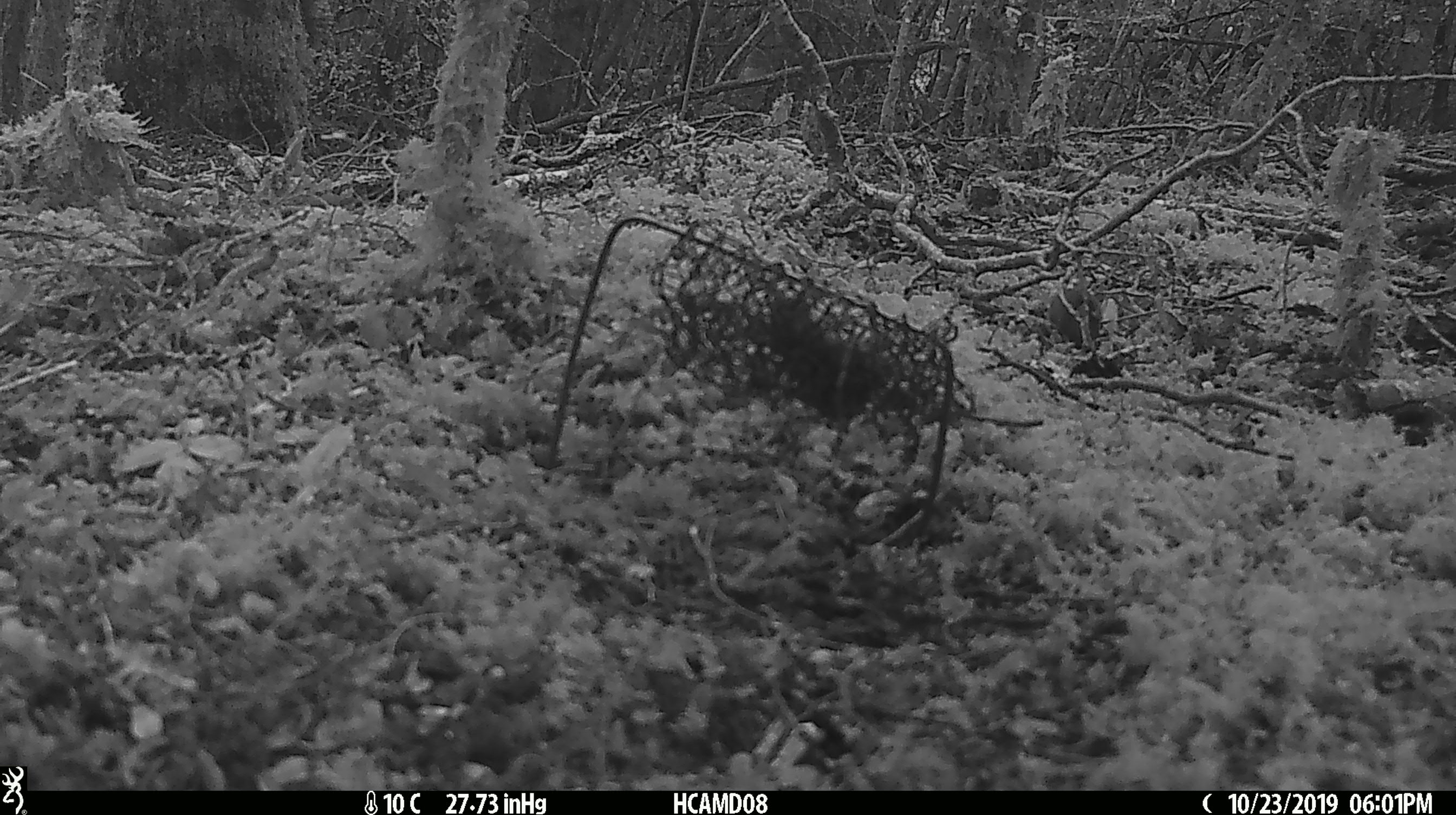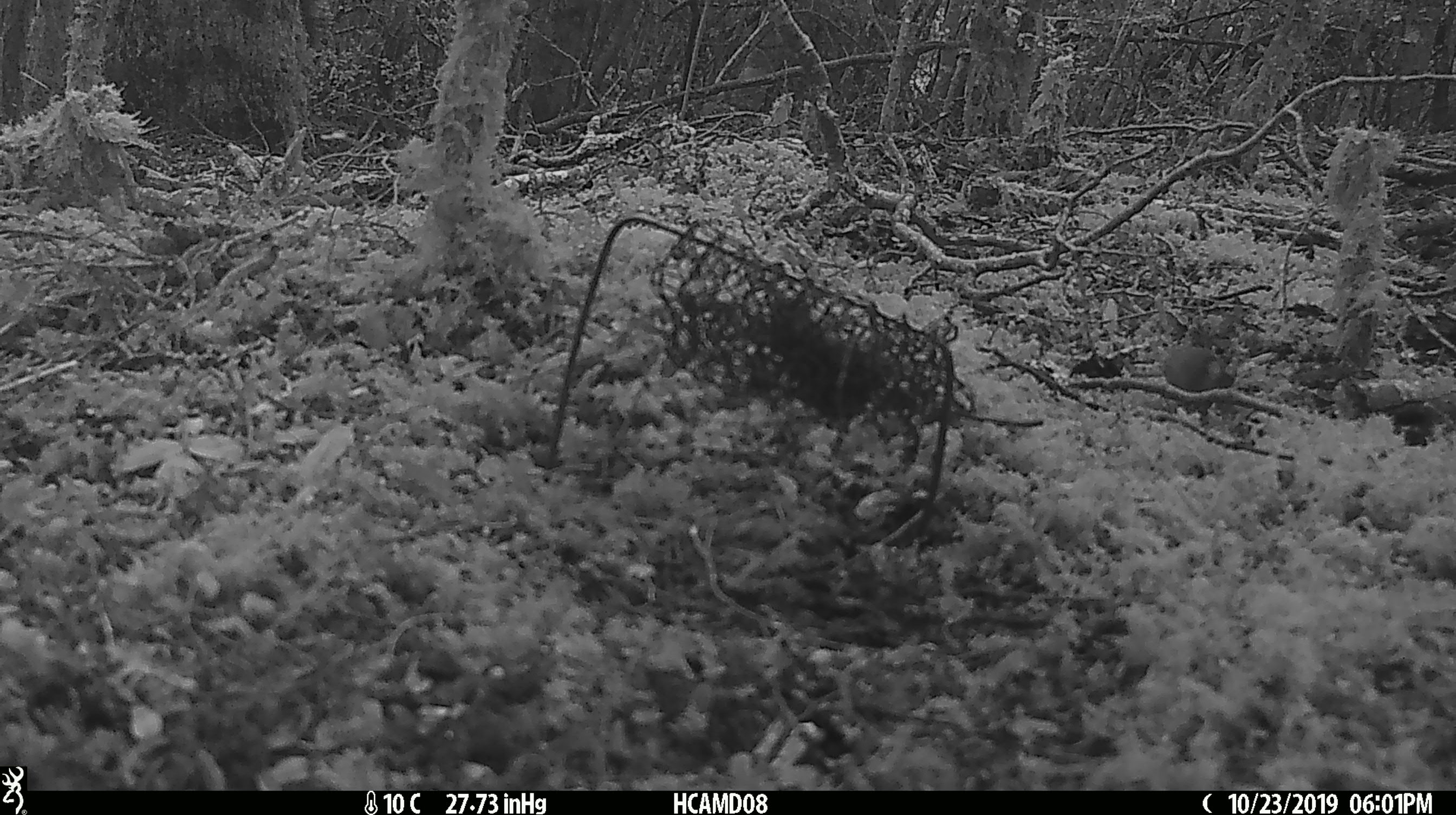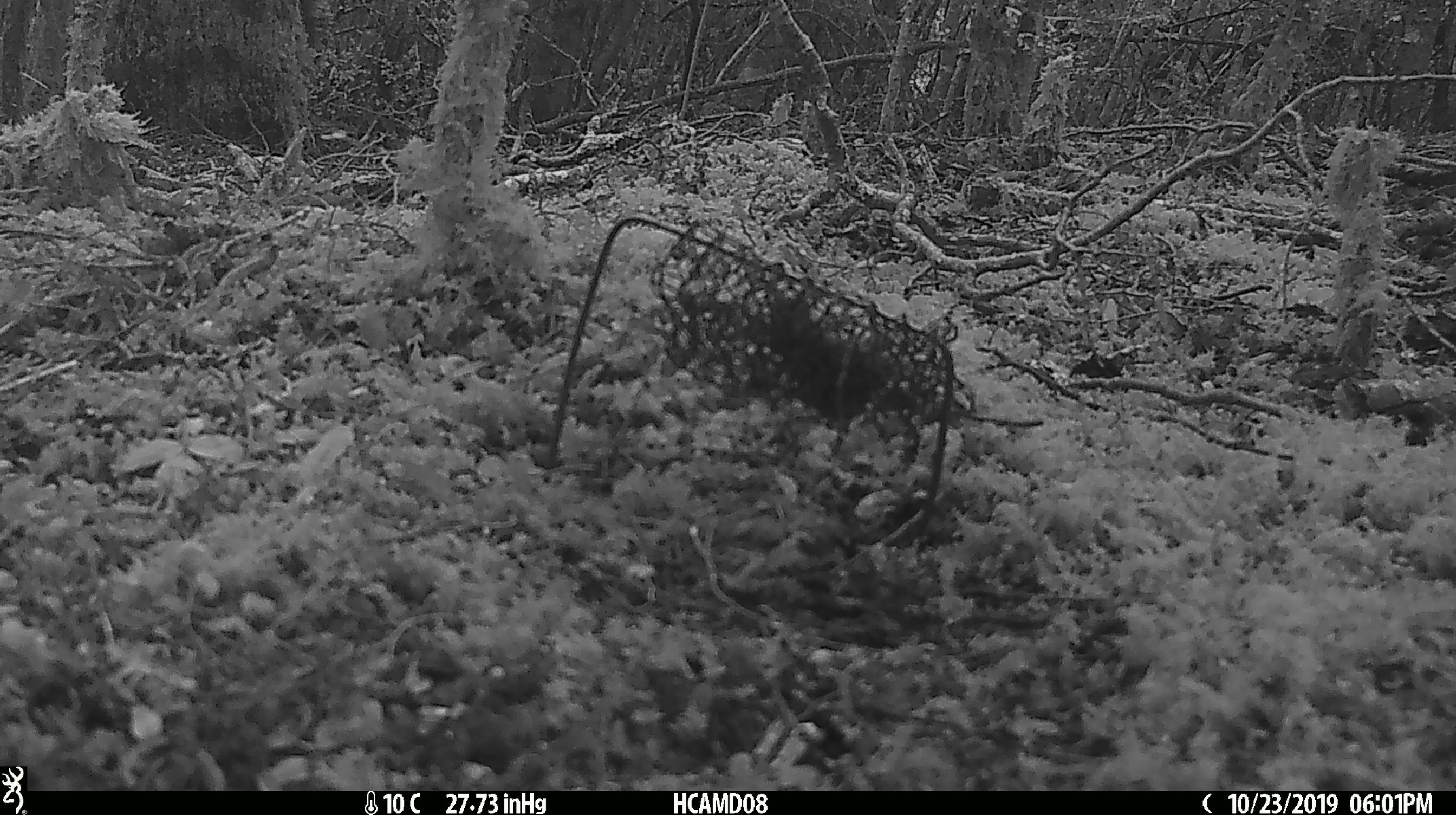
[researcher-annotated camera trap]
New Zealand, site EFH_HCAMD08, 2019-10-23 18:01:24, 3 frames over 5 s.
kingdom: Animalia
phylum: Chordata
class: Mammalia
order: Rodentia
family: Muridae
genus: Mus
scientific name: Mus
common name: mouse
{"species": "mouse (Mus)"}